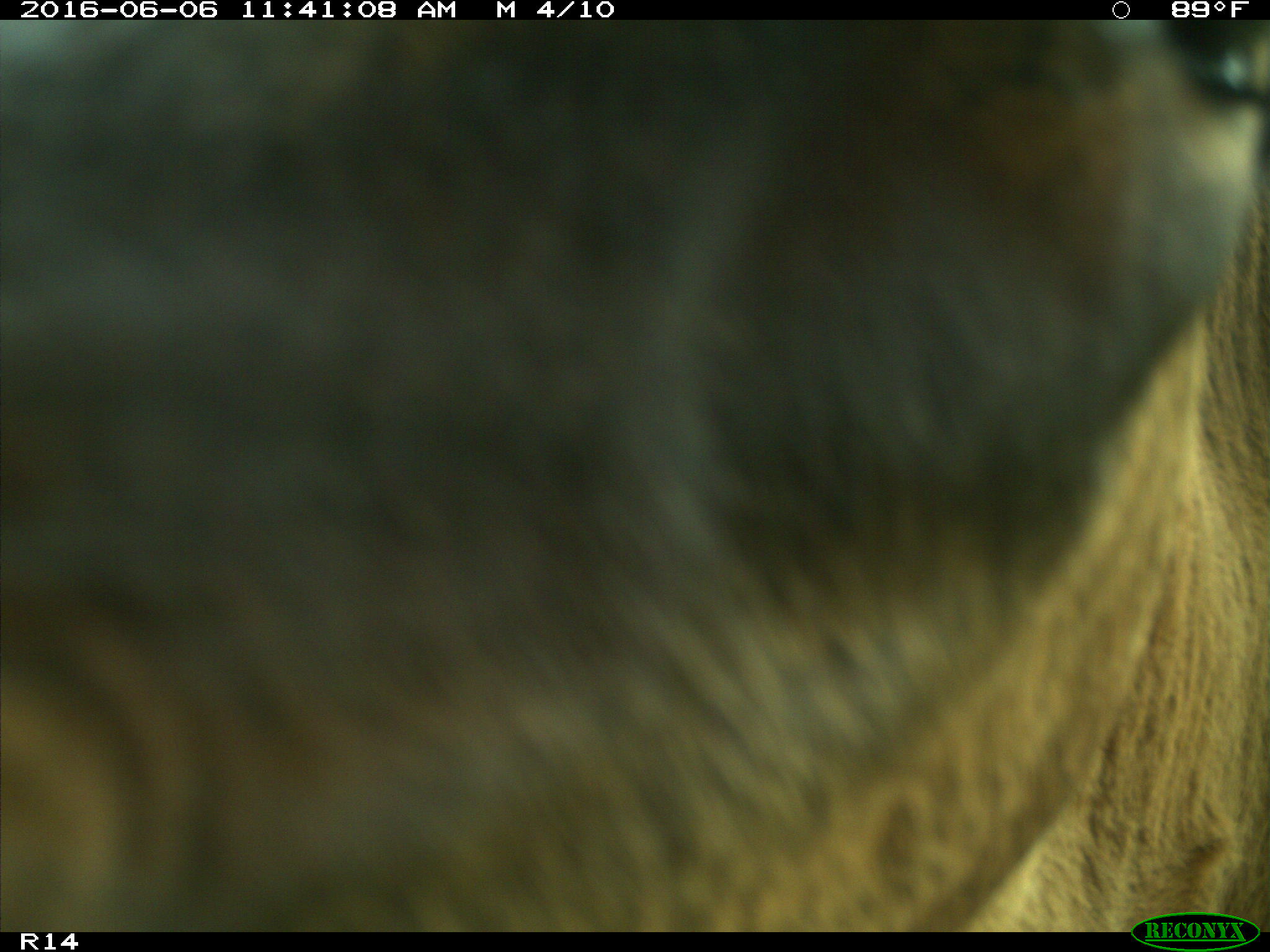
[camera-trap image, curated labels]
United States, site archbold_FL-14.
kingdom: Animalia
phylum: Chordata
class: Mammalia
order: Artiodactyla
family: Bovidae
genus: Bos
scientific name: Bos taurus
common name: domestic cow